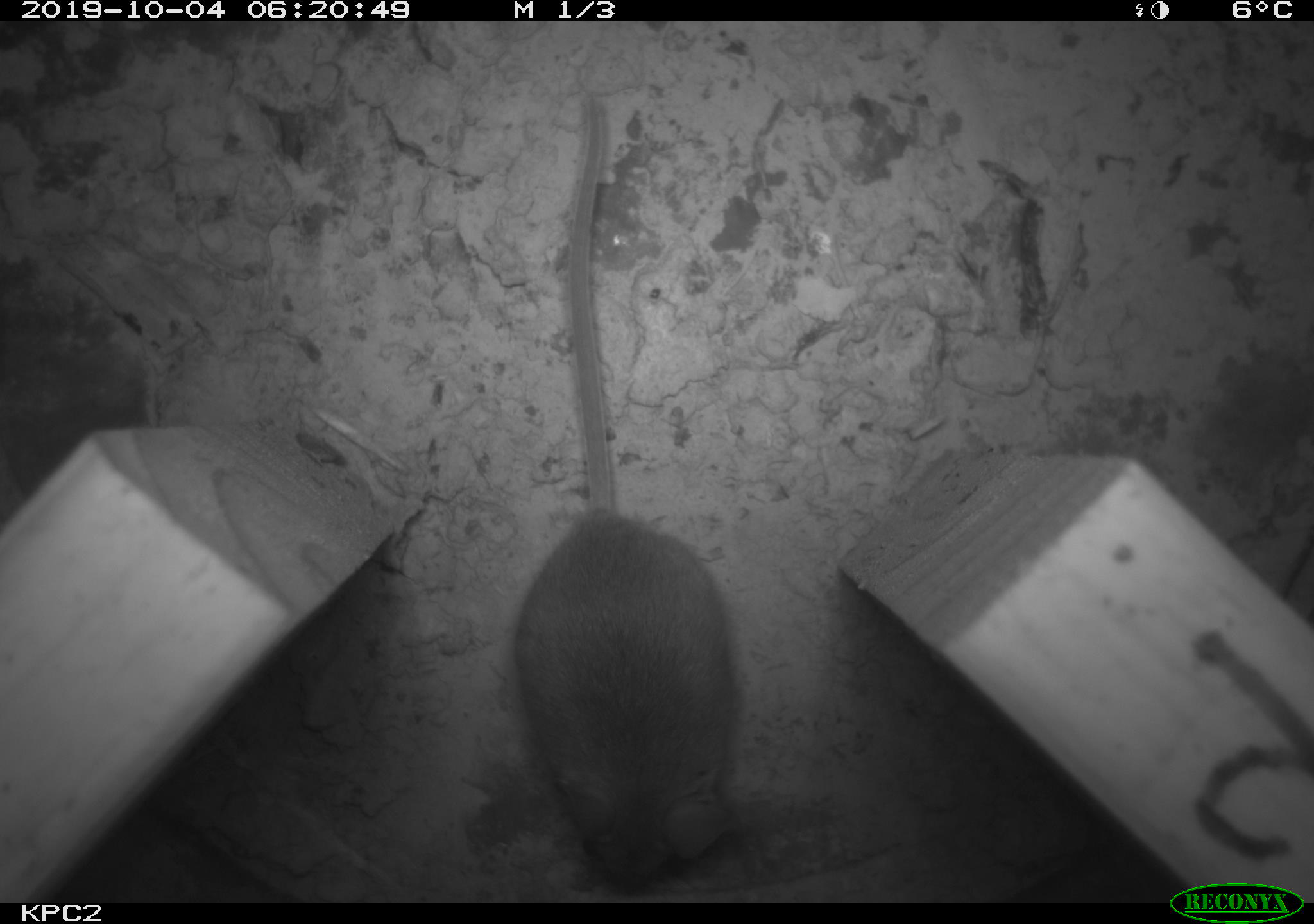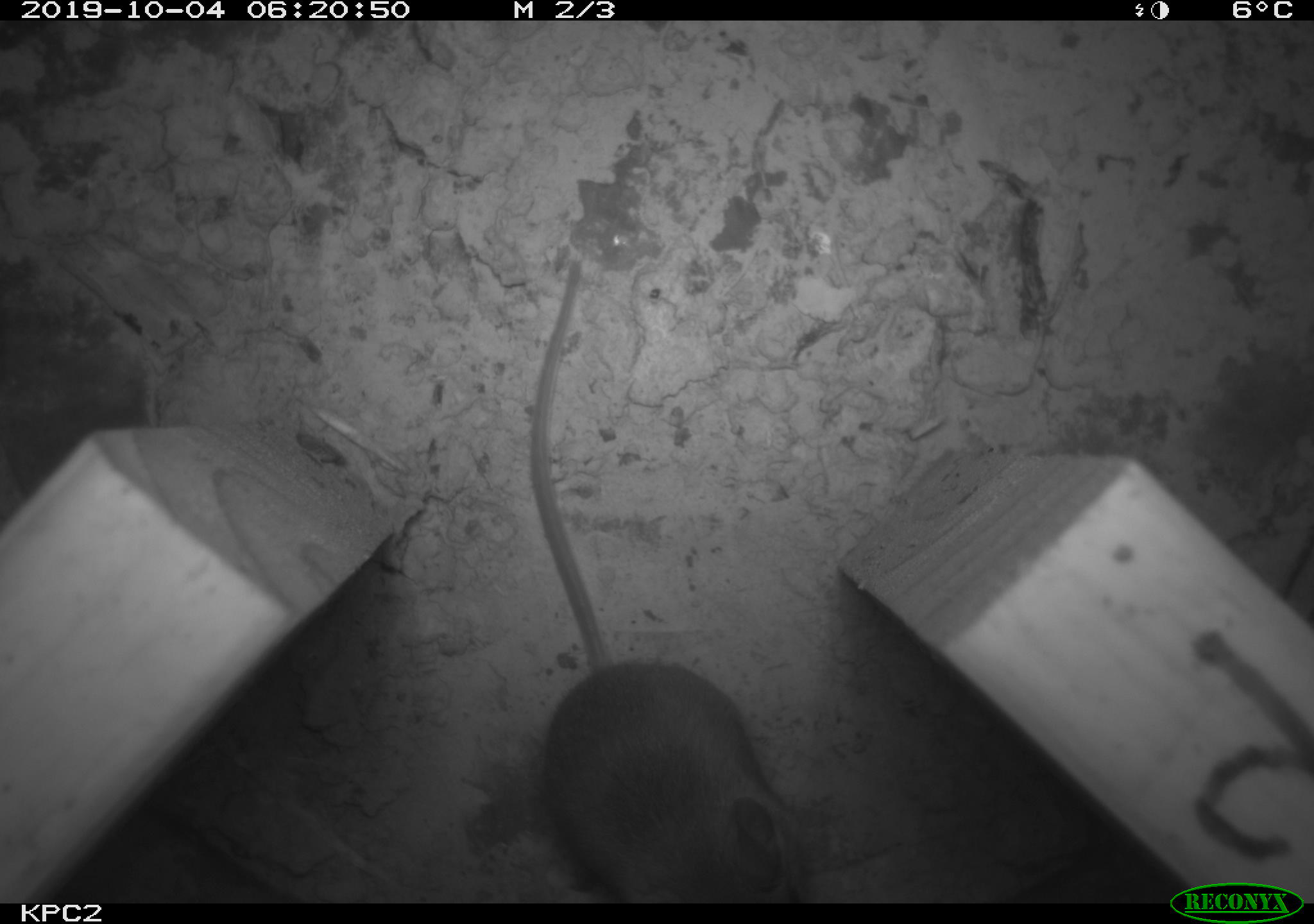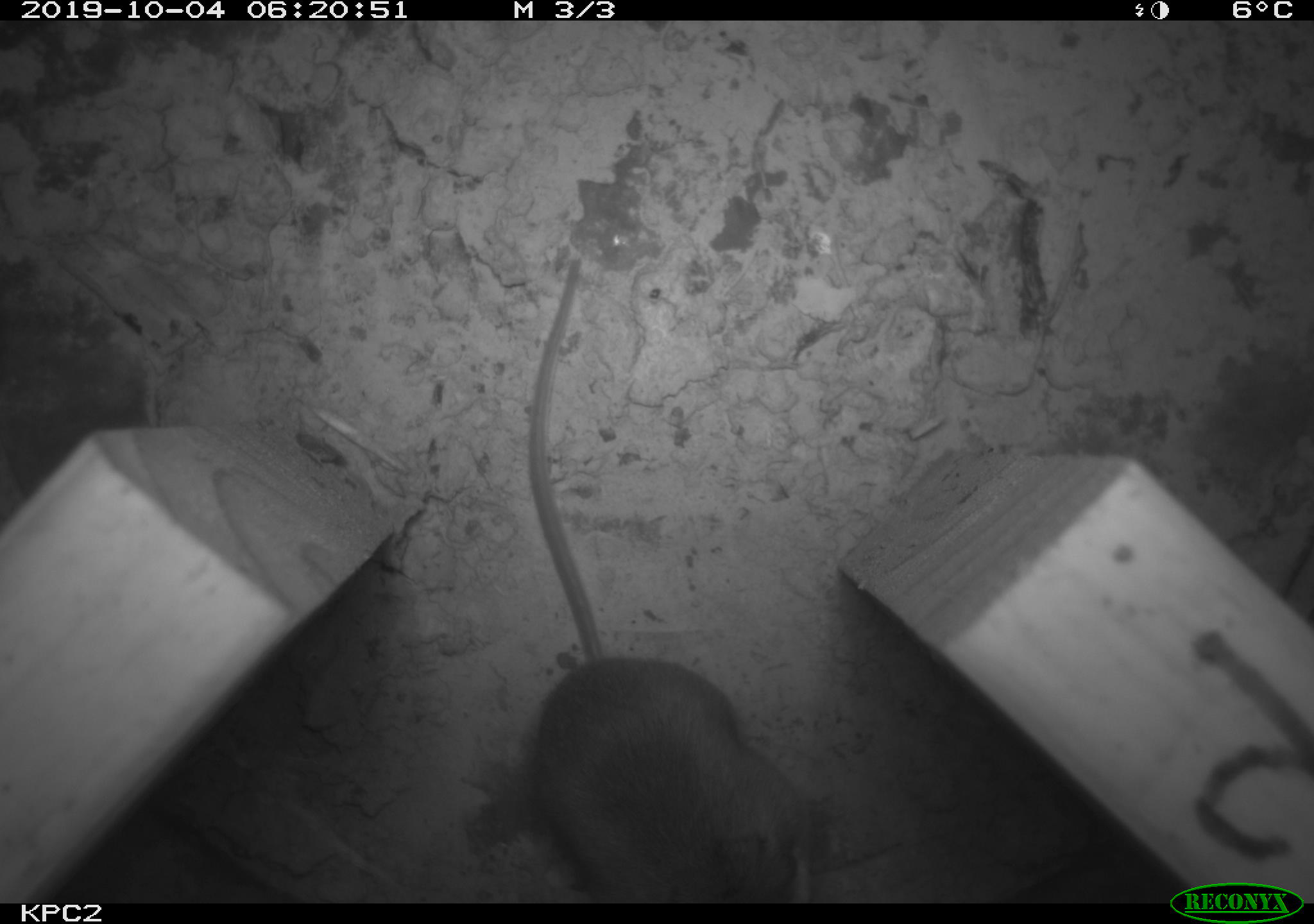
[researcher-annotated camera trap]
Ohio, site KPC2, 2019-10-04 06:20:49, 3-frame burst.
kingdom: Animalia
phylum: Chordata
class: Mammalia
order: Rodentia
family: Cricetidae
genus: Peromyscus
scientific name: Peromyscus leucopus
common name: white-footed mouse